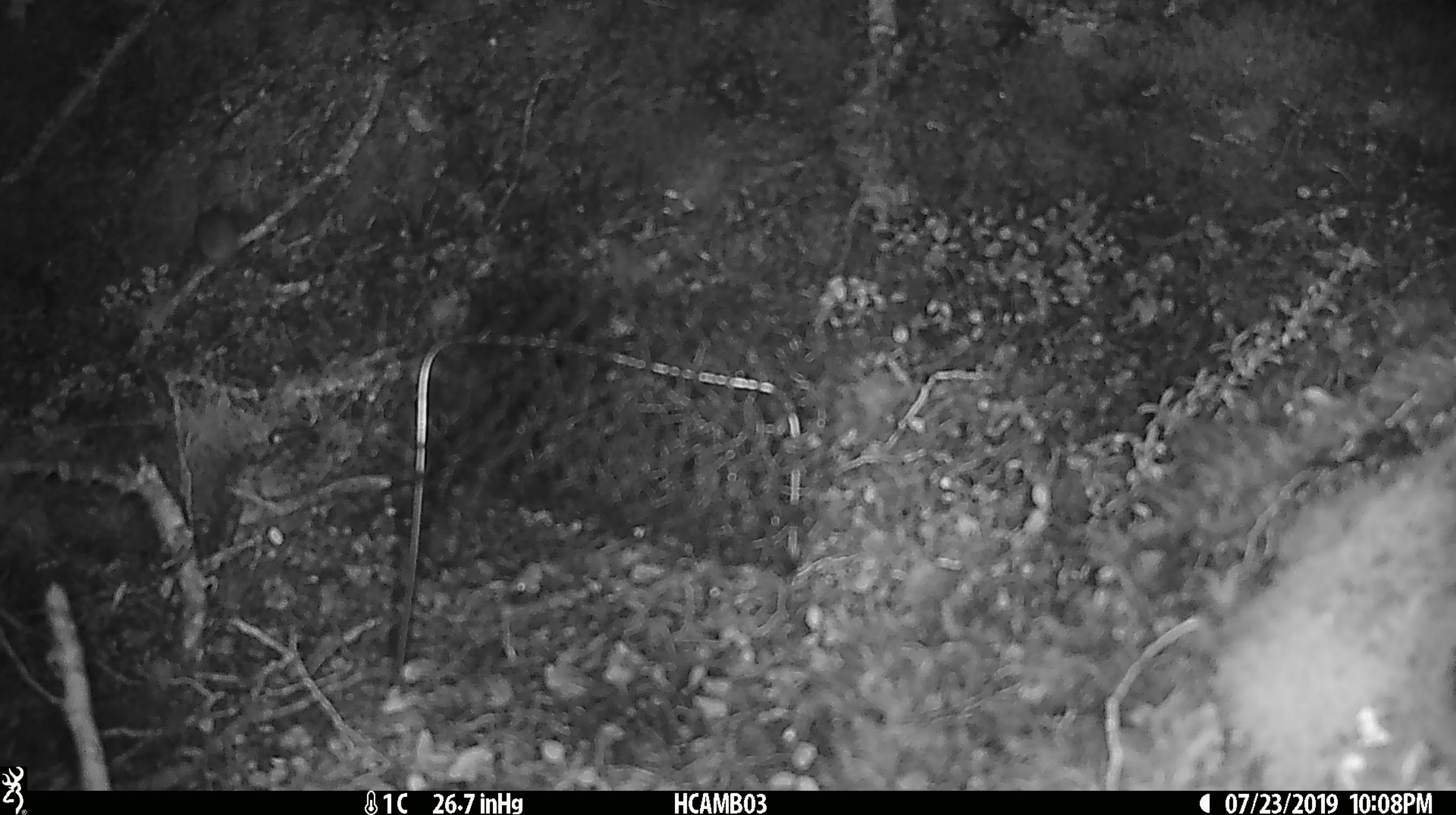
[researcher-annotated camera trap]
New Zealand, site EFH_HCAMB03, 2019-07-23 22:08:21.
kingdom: Animalia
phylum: Chordata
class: Mammalia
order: Rodentia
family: Muridae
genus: Mus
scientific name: Mus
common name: mouse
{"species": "mouse (Mus)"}